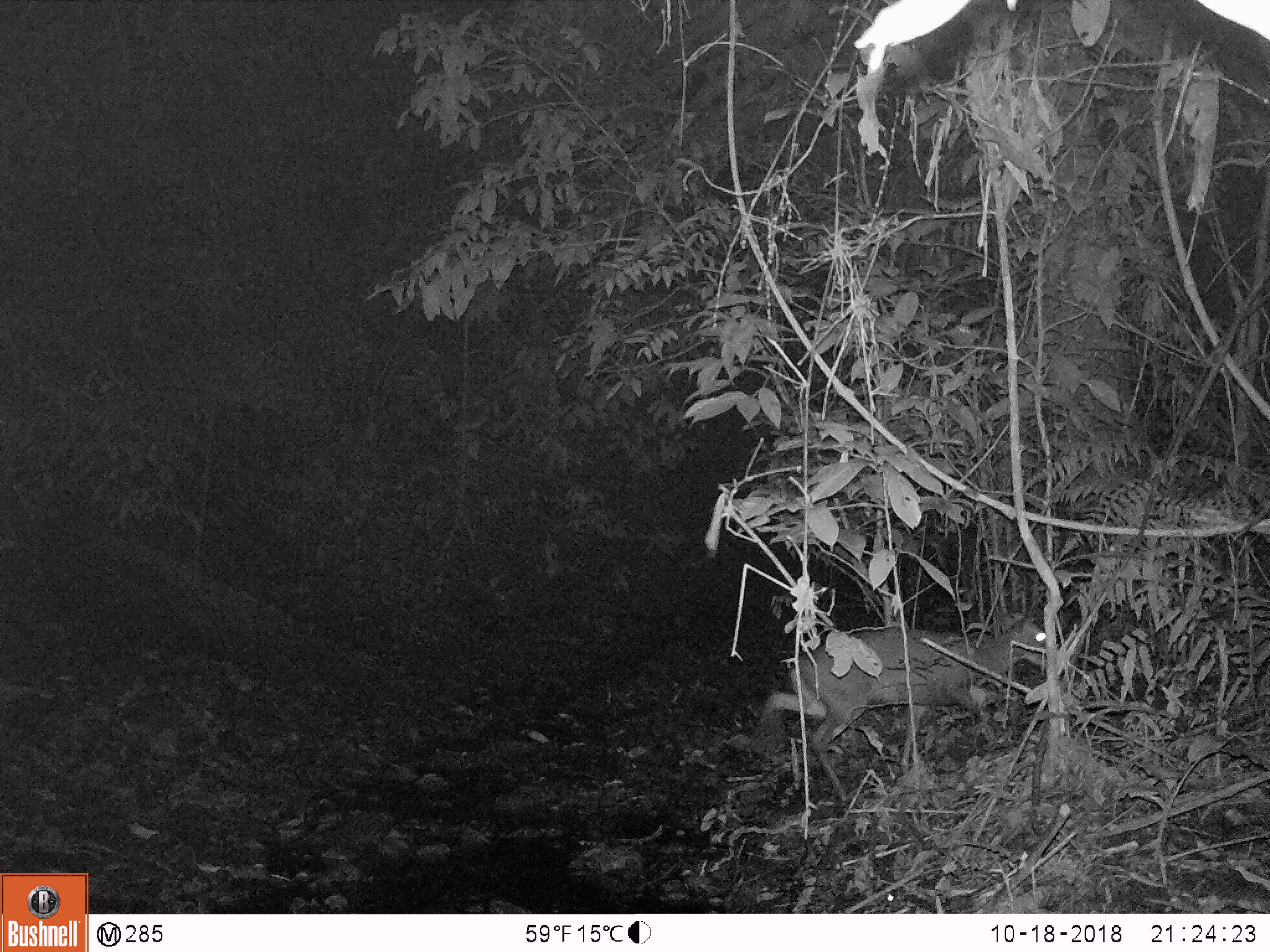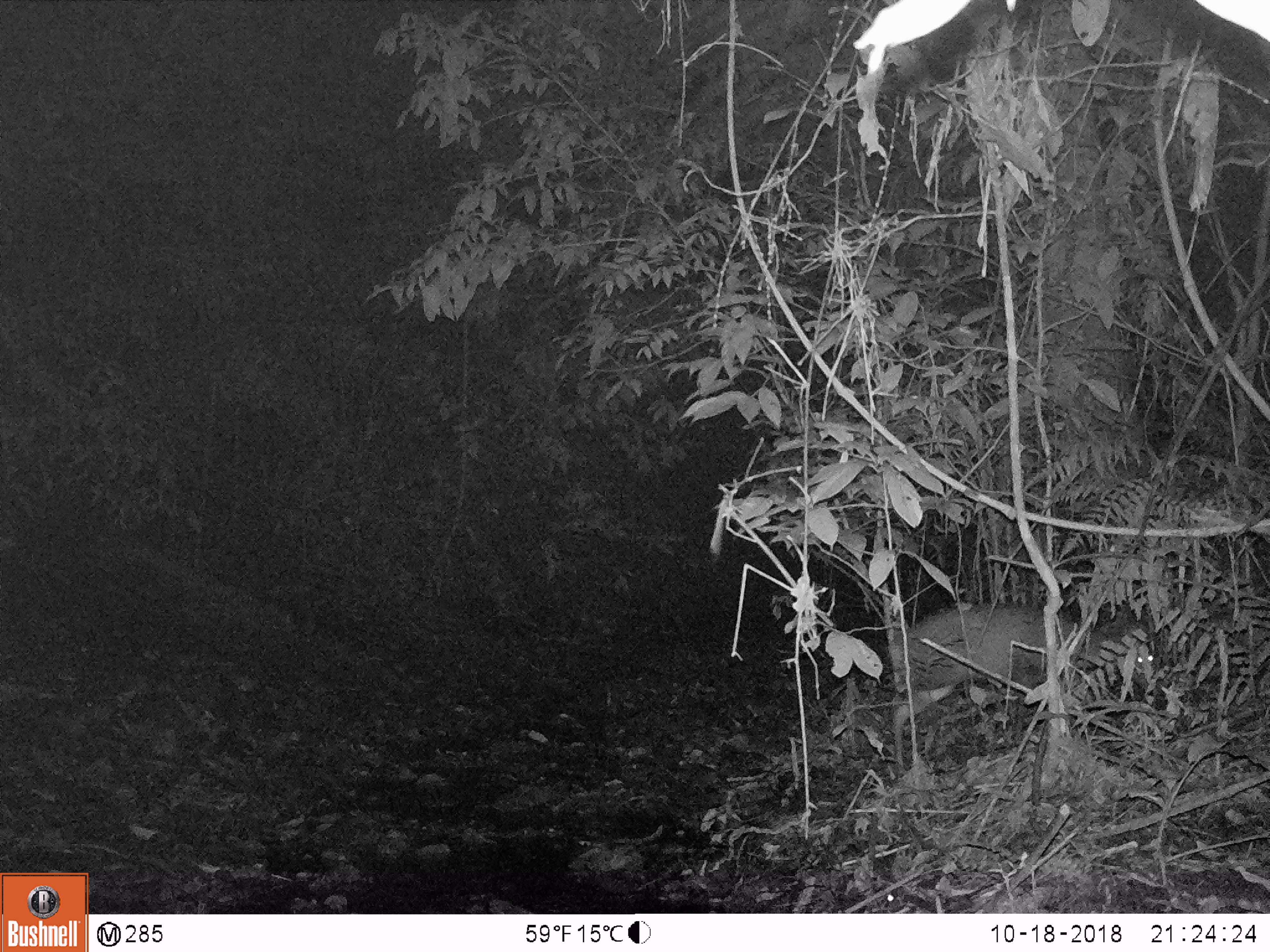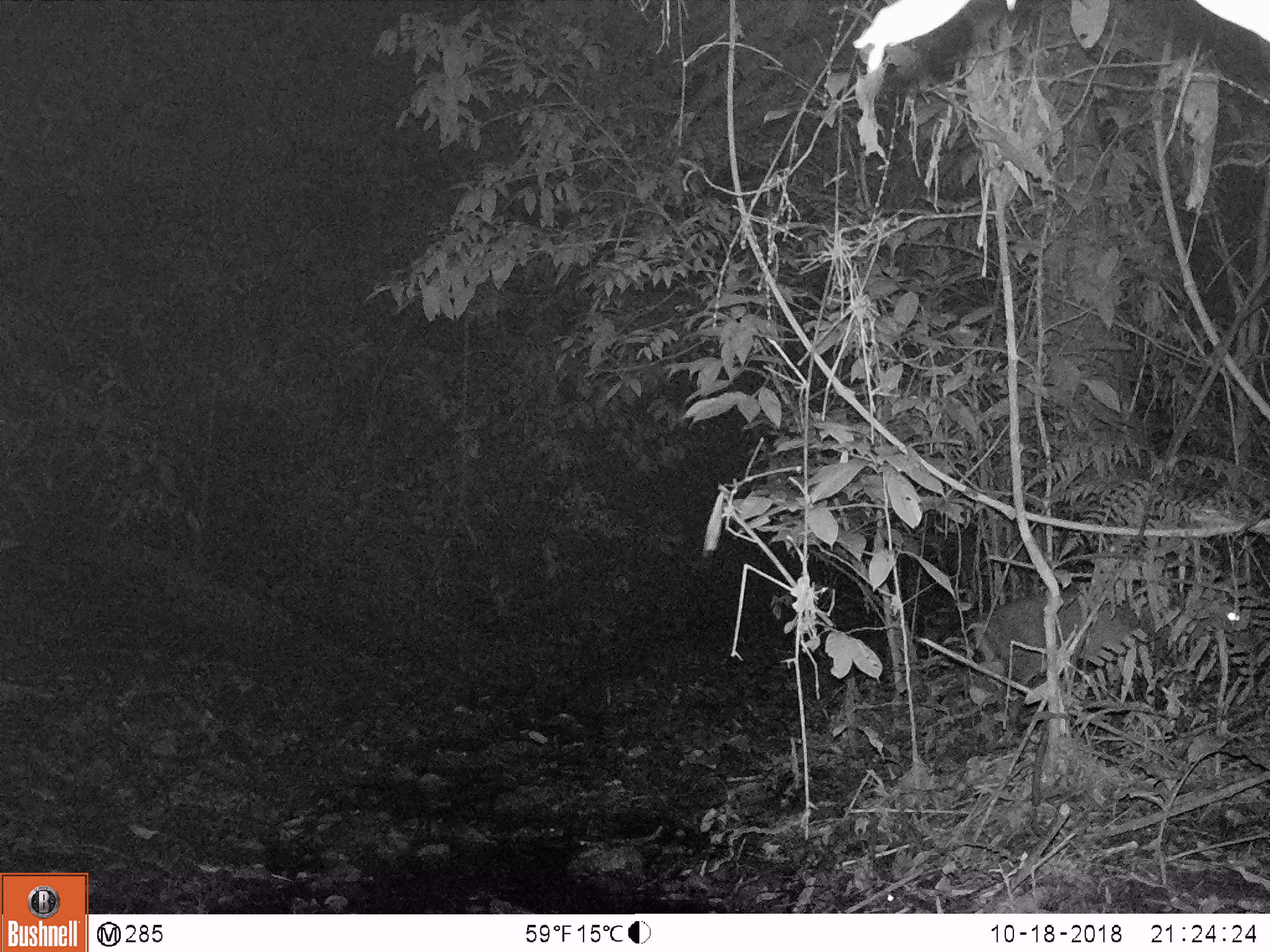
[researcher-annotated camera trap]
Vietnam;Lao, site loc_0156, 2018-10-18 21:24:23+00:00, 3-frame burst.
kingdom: Animalia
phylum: Chordata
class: Mammalia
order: Artiodactyla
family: Cervidae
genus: Muntiacus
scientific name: Muntiacus rooseveltorum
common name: roosevelt's muntjac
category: roosevelts muntjac group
Roosevelts muntjac group (roosevelt's muntjac) (Muntiacus rooseveltorum). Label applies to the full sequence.